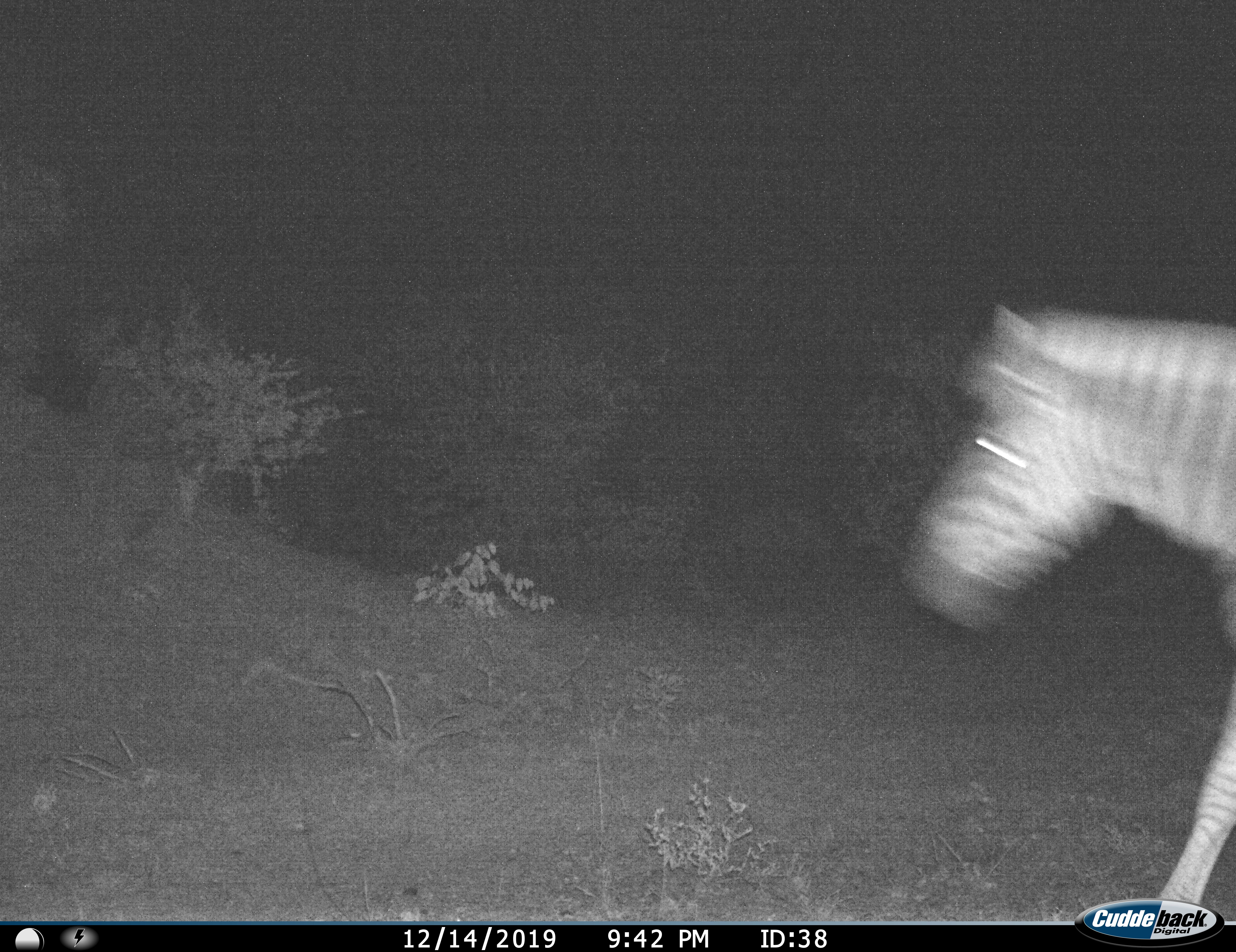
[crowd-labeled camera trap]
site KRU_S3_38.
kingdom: Animalia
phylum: Chordata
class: Mammalia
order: Perissodactyla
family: Equidae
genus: Equus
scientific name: Equus quagga burchellii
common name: burchell's zebra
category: zebraburchells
Zebraburchells (burchell's zebra) (Equus quagga burchellii), count 1. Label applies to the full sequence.